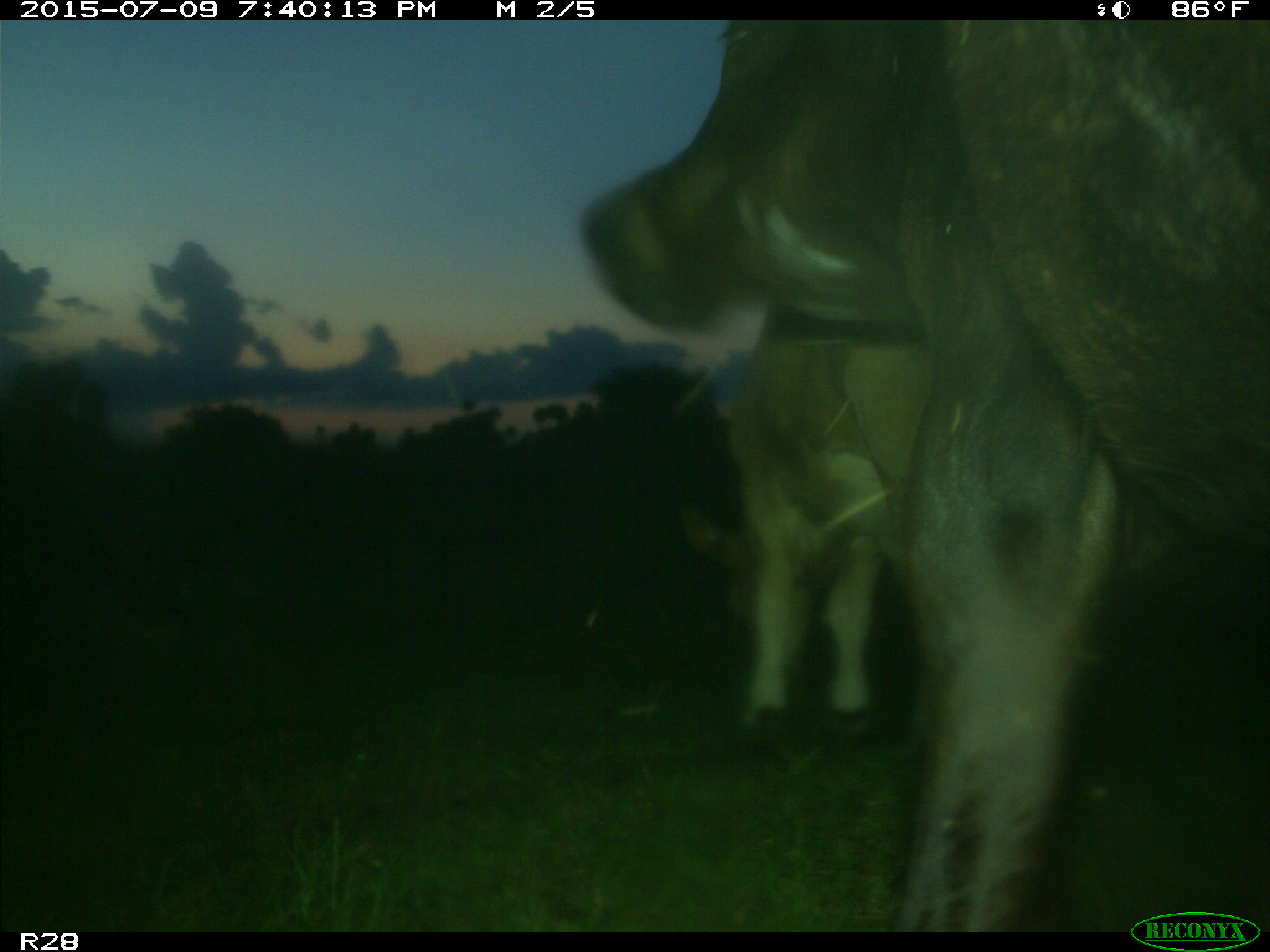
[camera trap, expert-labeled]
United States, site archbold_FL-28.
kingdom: Animalia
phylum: Chordata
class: Mammalia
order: Artiodactyla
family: Bovidae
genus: Bos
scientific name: Bos taurus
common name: domestic cow